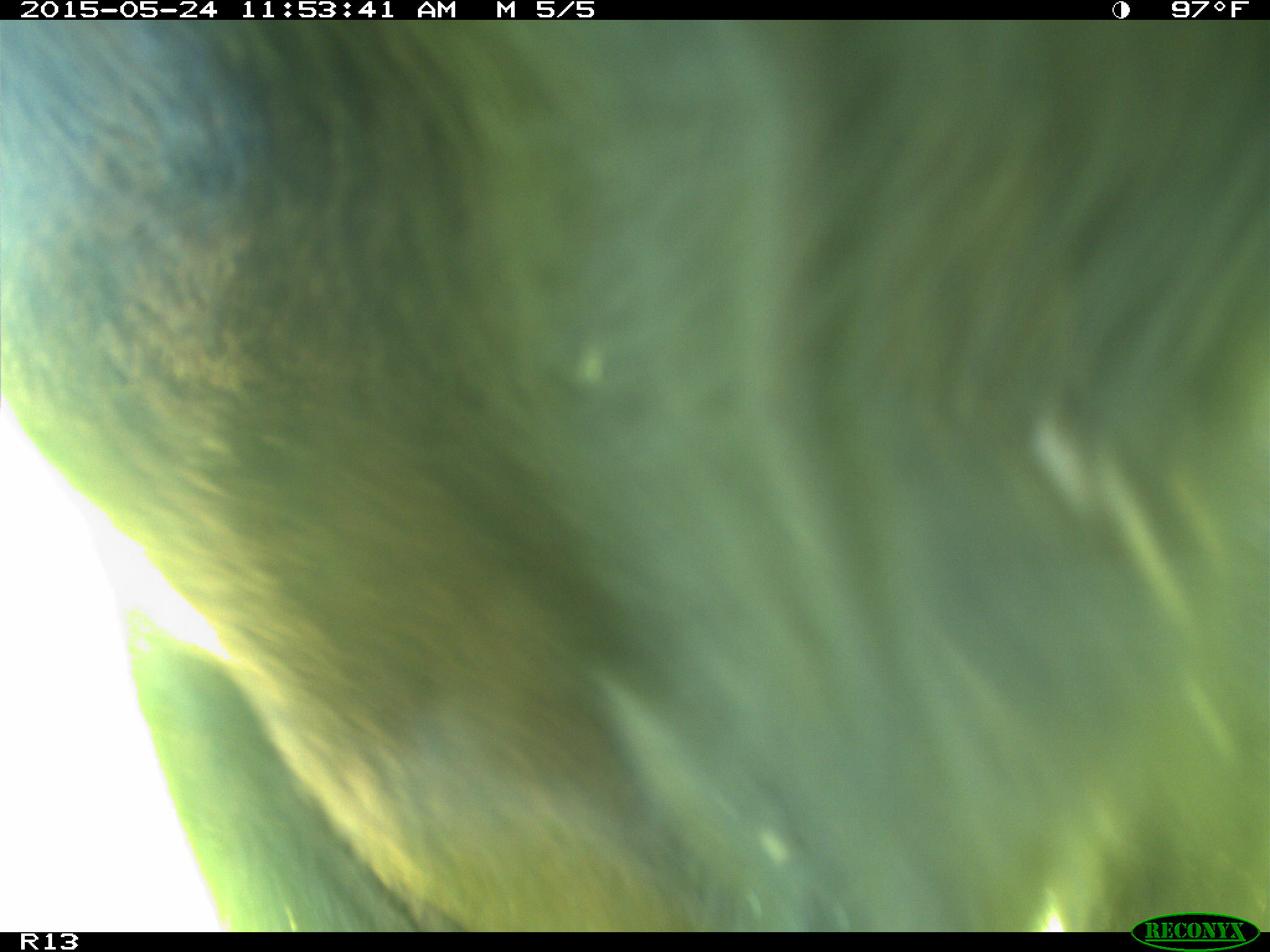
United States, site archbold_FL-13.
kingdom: Animalia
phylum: Chordata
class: Mammalia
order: Artiodactyla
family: Bovidae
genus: Bos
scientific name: Bos taurus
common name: domestic cow